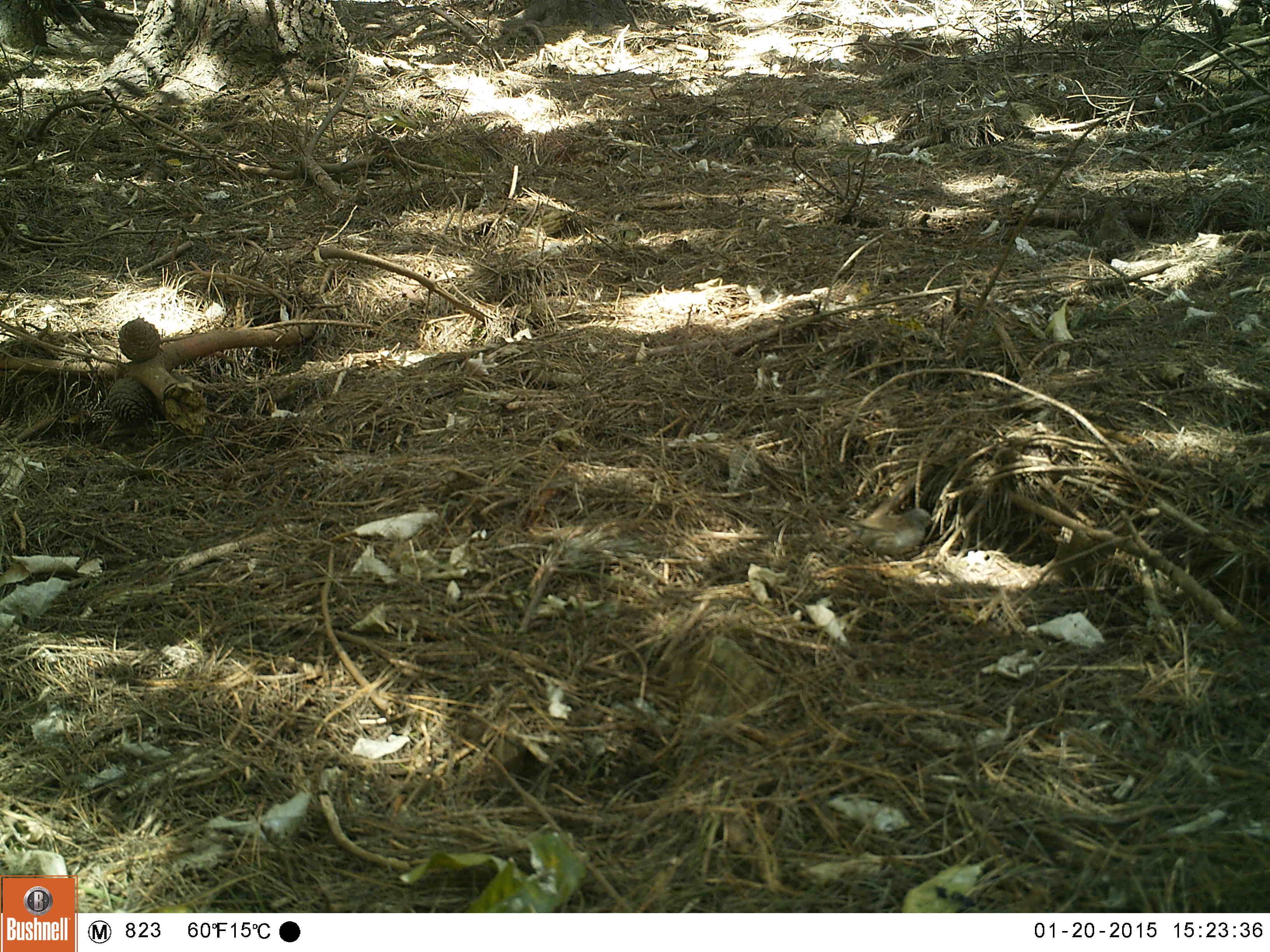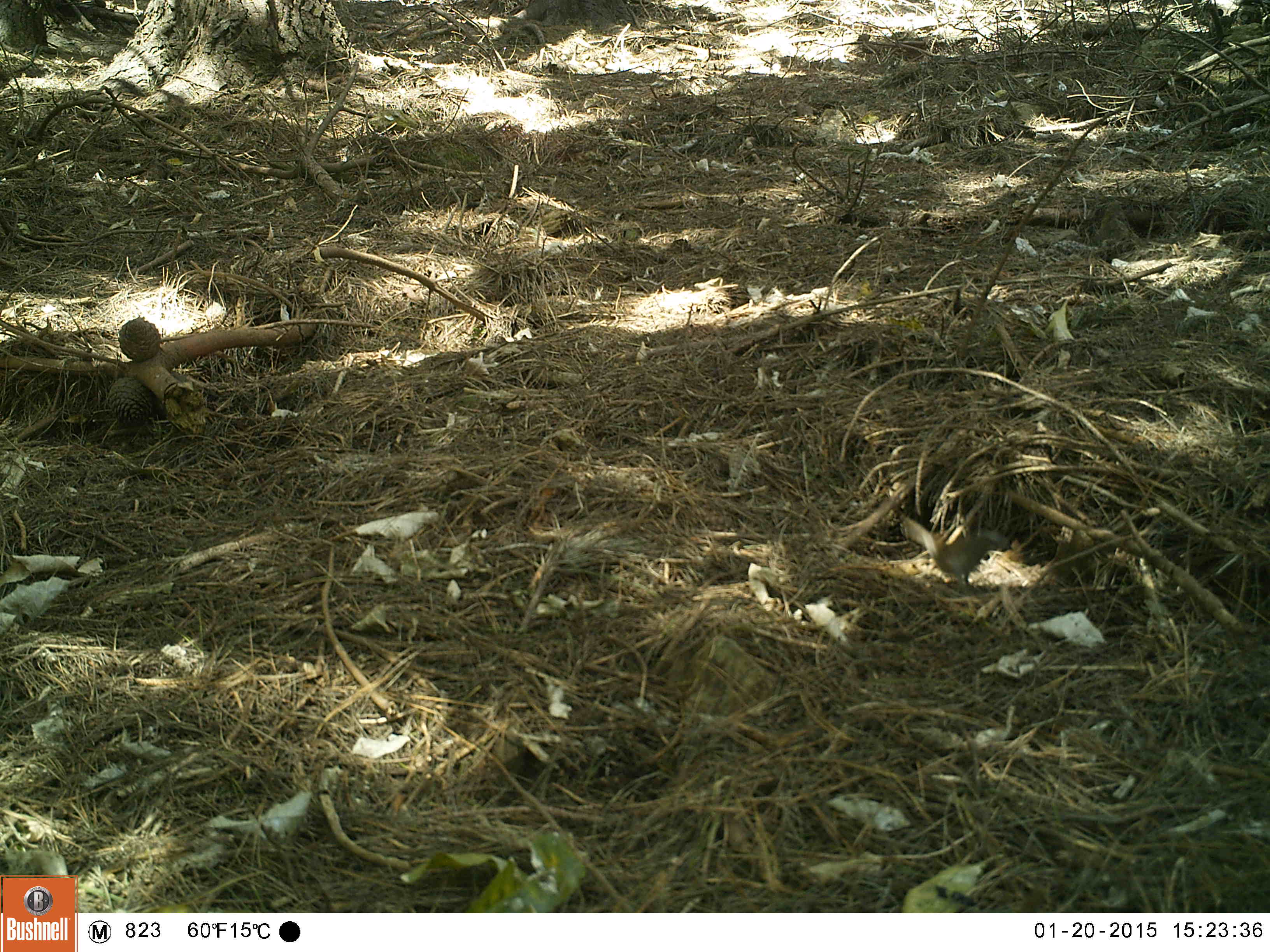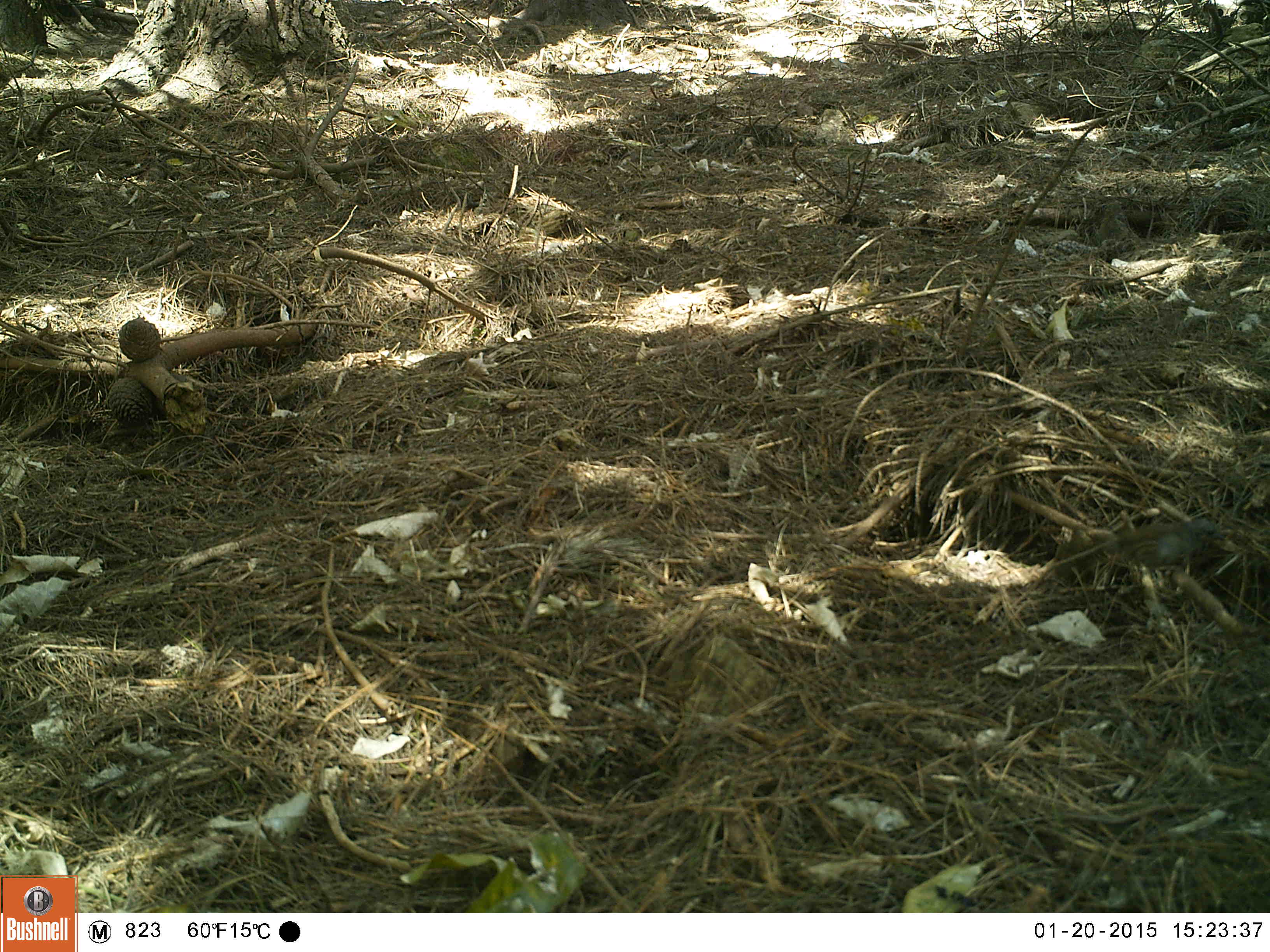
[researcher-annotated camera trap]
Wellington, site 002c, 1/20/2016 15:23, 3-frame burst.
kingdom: Animalia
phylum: Chordata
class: Aves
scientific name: Aves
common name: bird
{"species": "bird (Aves)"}